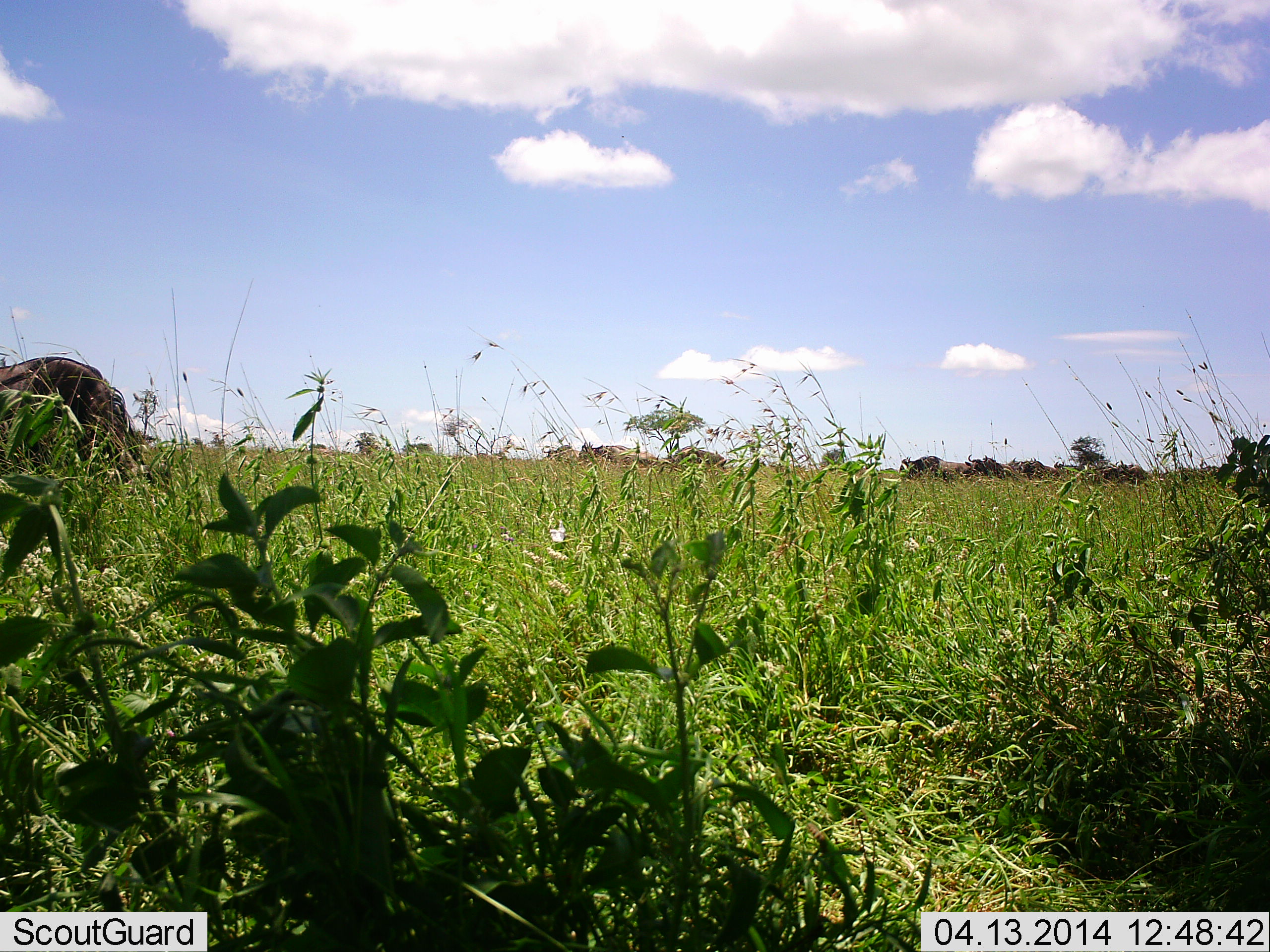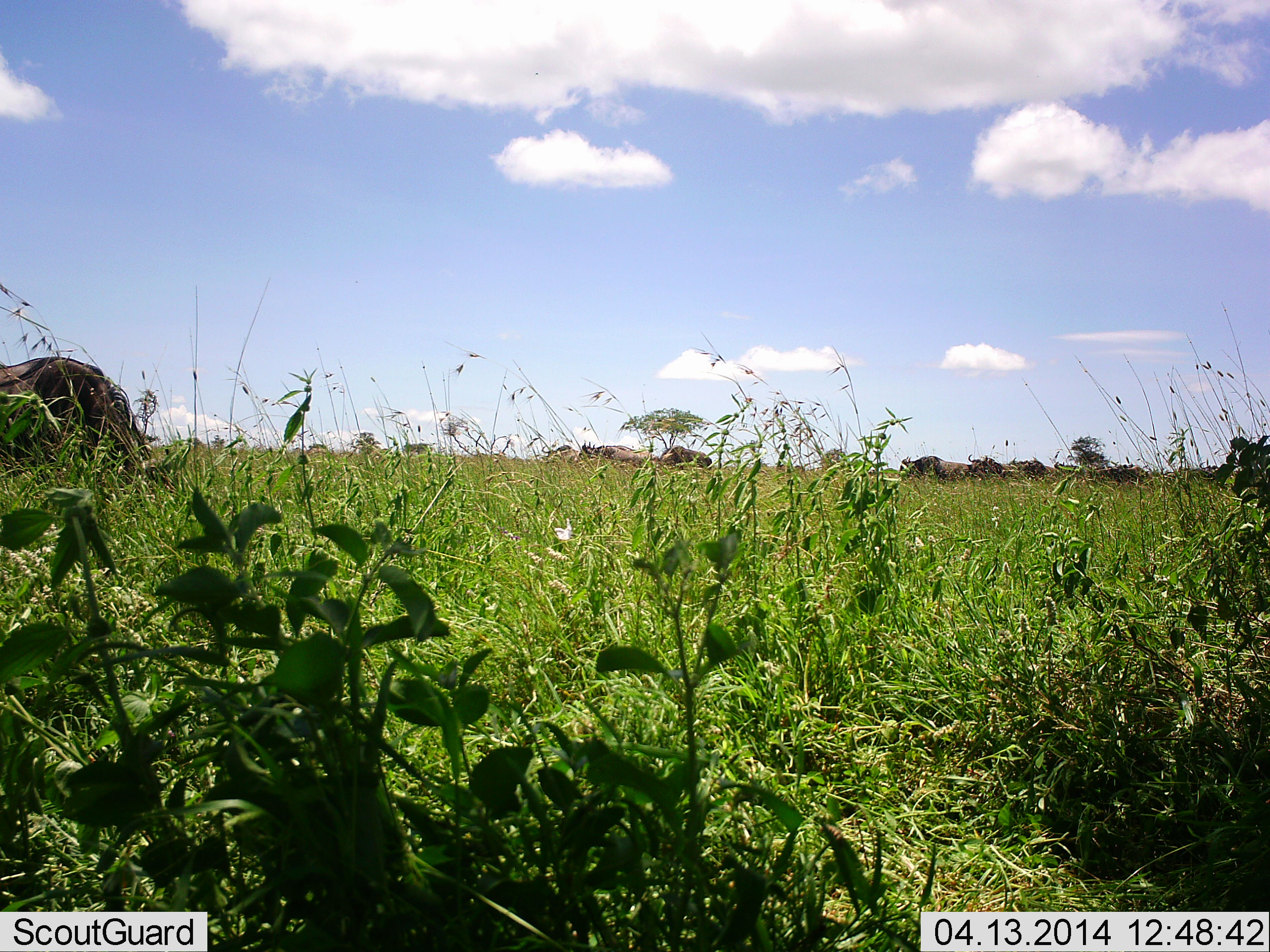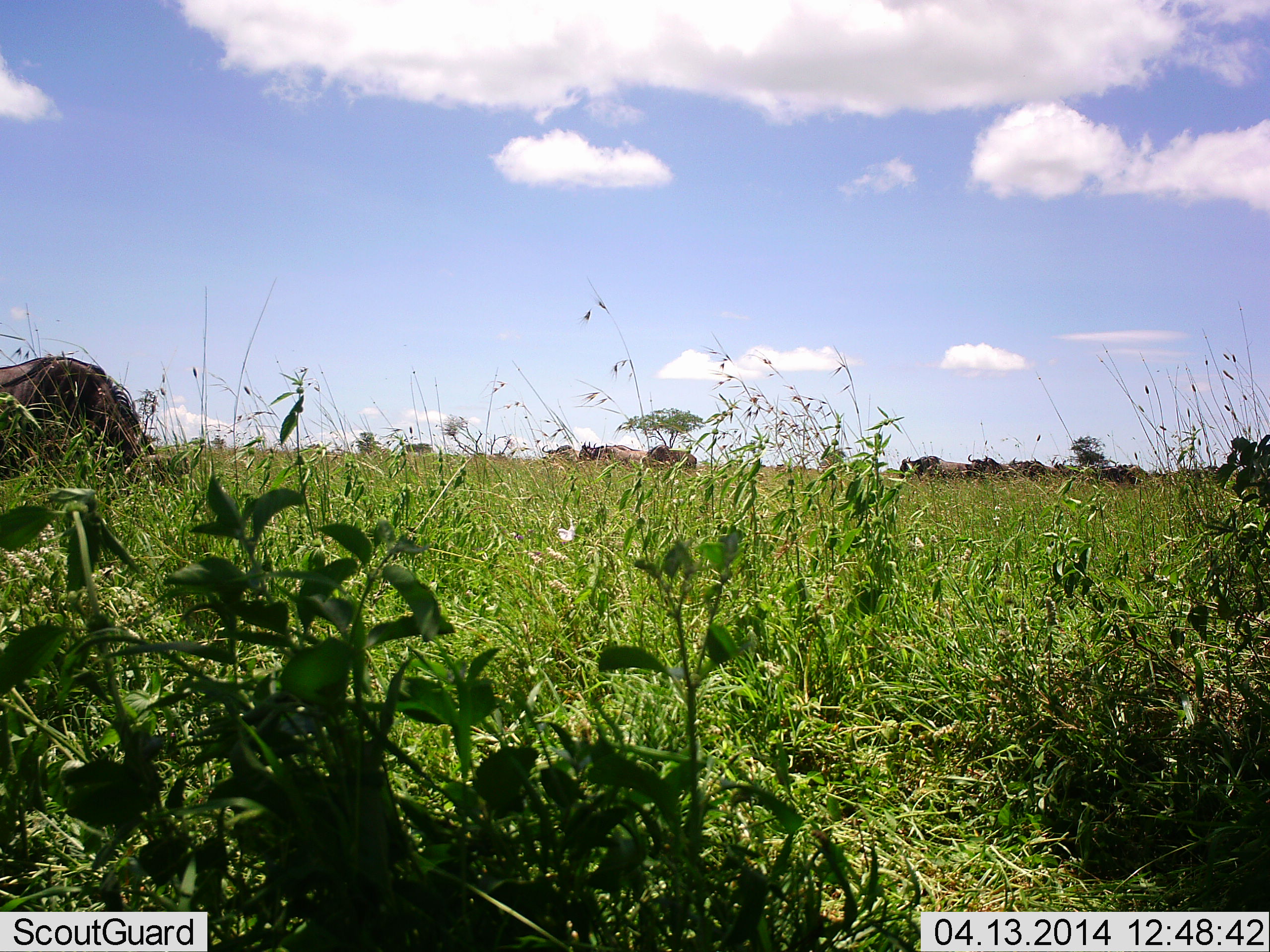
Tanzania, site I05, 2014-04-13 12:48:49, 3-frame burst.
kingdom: Animalia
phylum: Chordata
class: Mammalia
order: Artiodactyla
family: Bovidae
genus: Connochaetes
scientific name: Connochaetes taurinus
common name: blue wildebeest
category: wildebeest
Wildebeest (blue wildebeest) (Connochaetes taurinus), count 9. Behavior (volunteer vote fractions): standing 60%, resting 20%, moving 20%, interacting 0%. Young present (vote fraction): 0%. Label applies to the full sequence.